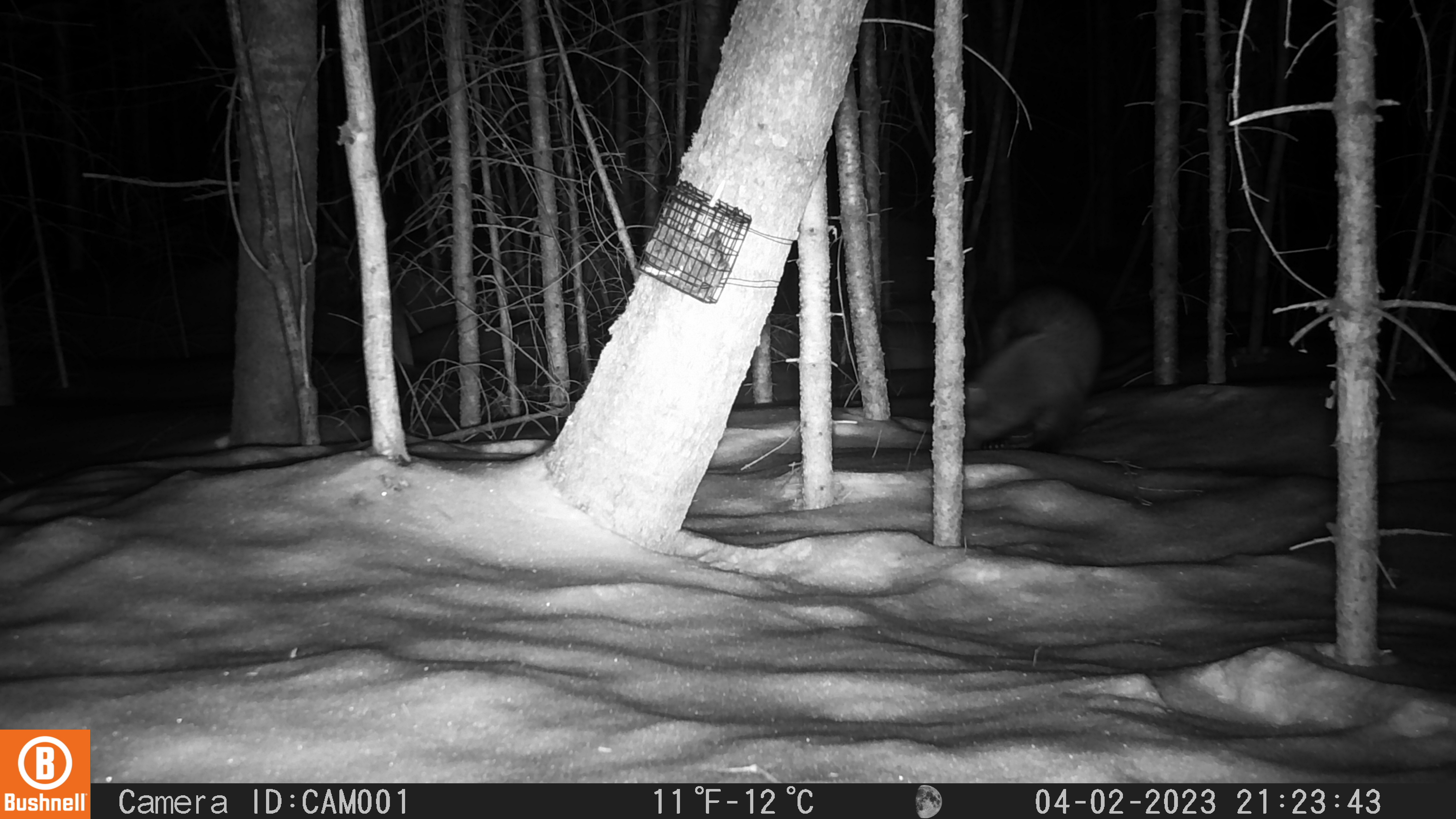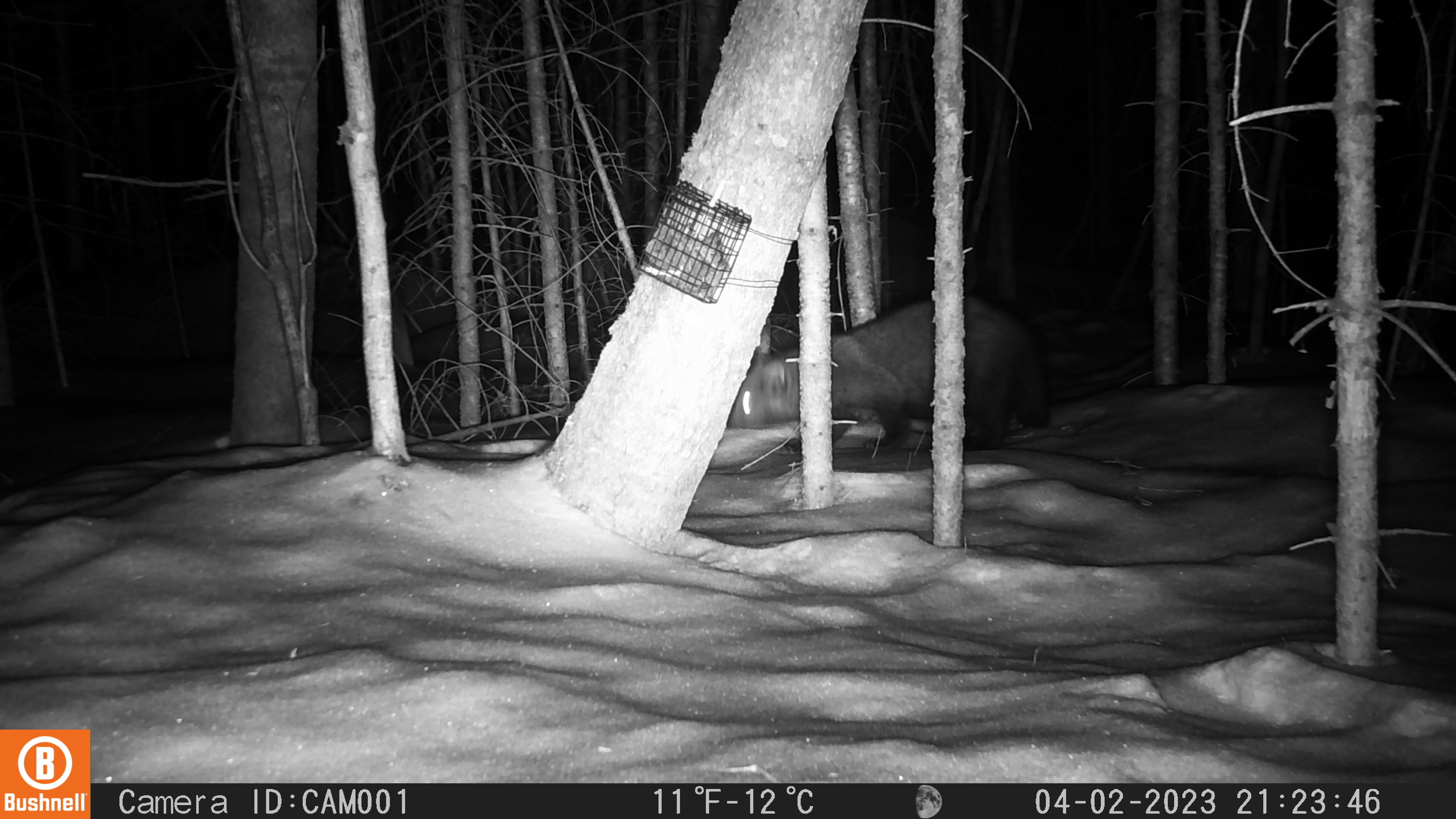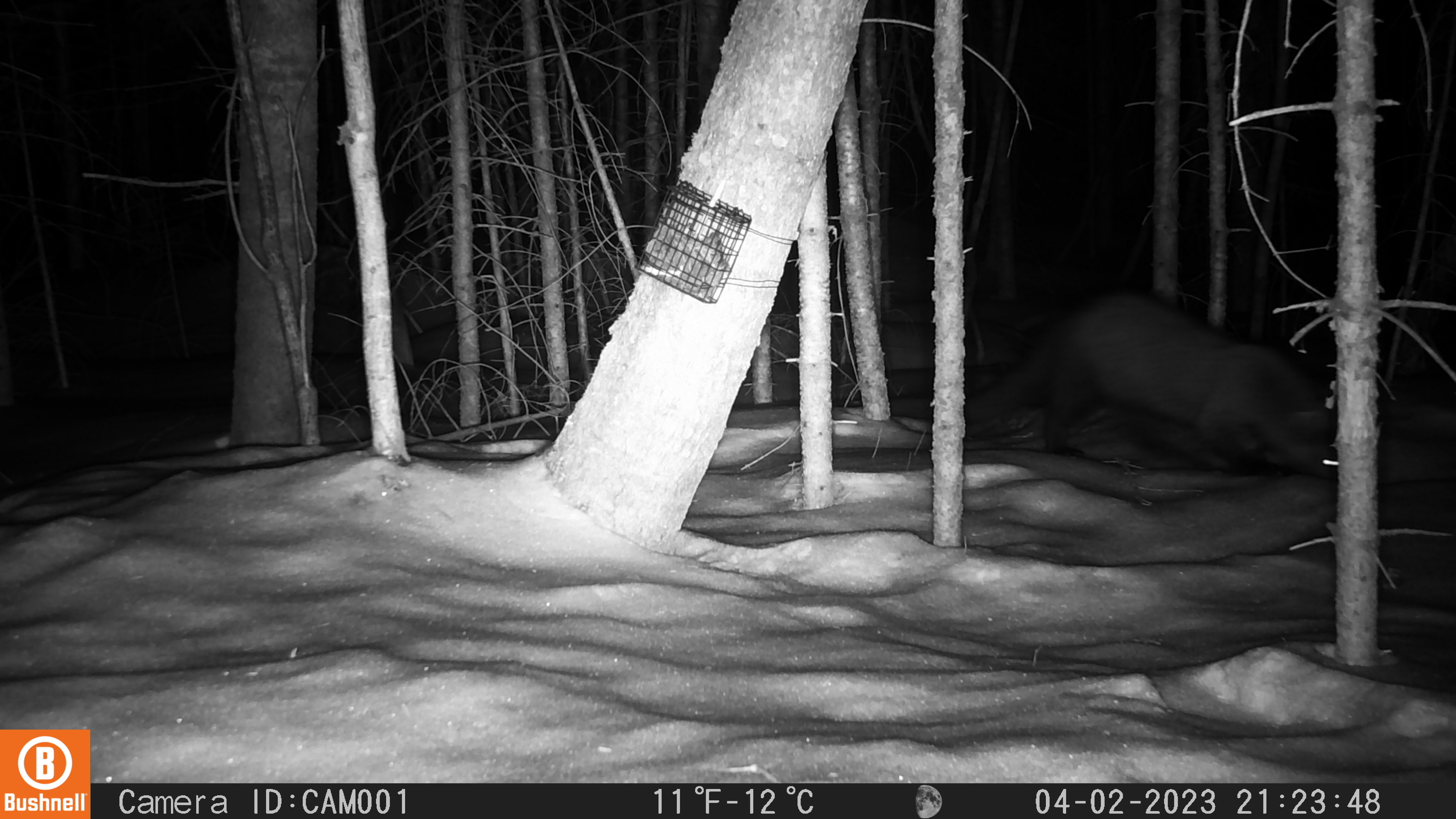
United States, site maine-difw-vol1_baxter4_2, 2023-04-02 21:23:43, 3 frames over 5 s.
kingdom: Animalia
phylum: Chordata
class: Mammalia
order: Carnivora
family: Mustelidae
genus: Pekania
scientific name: Pekania pennanti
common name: fisher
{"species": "fisher (Pekania pennanti)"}